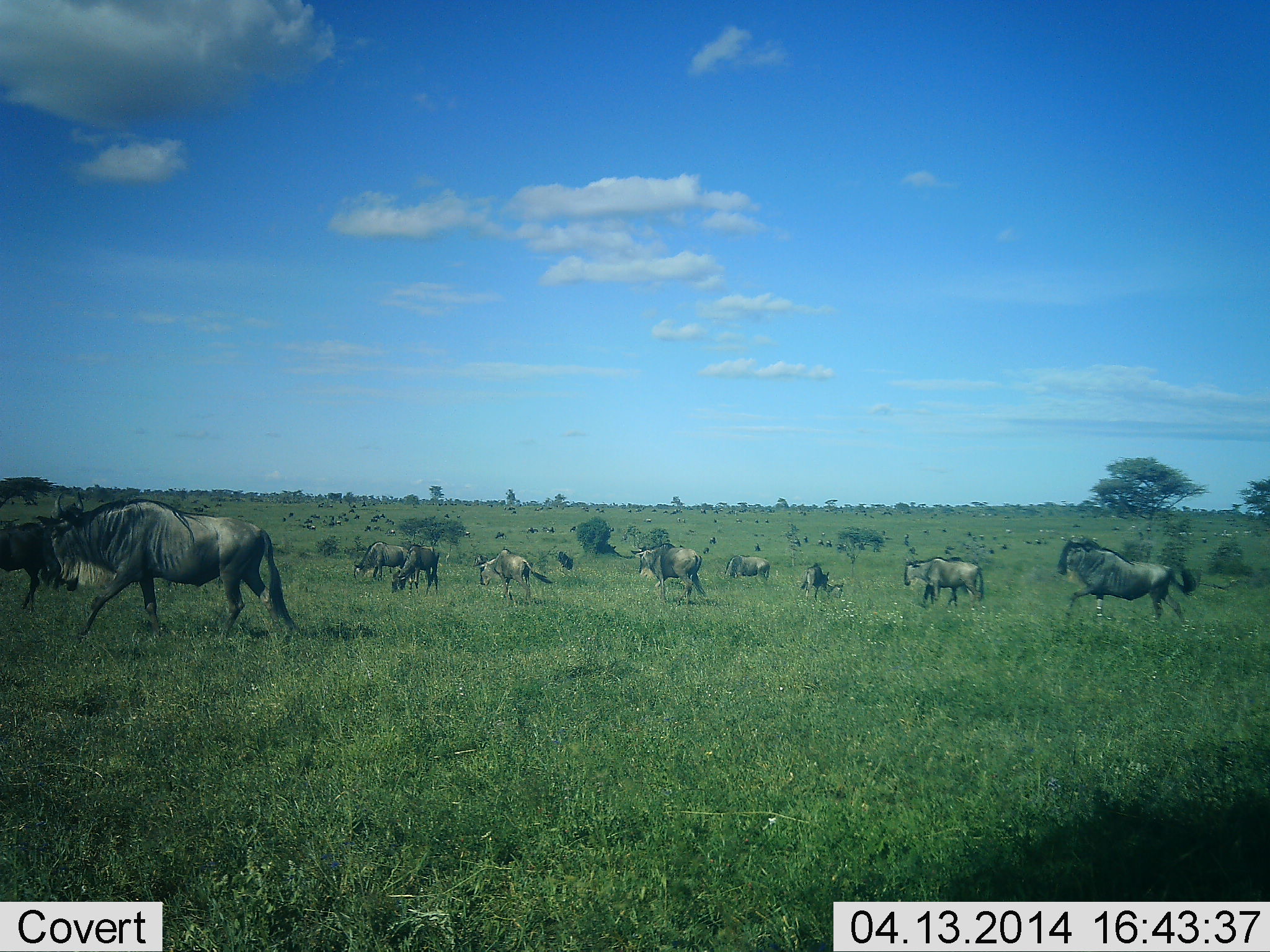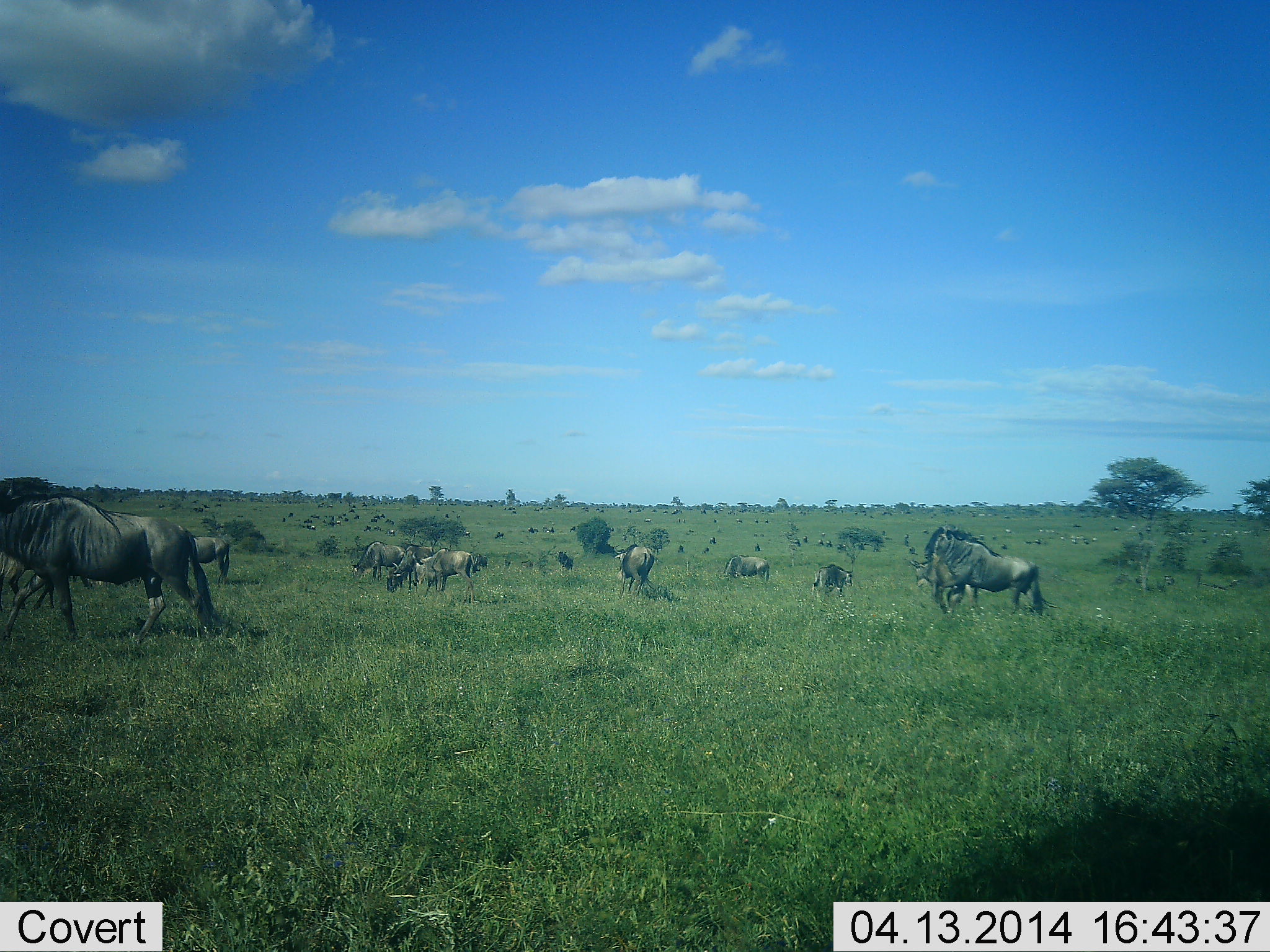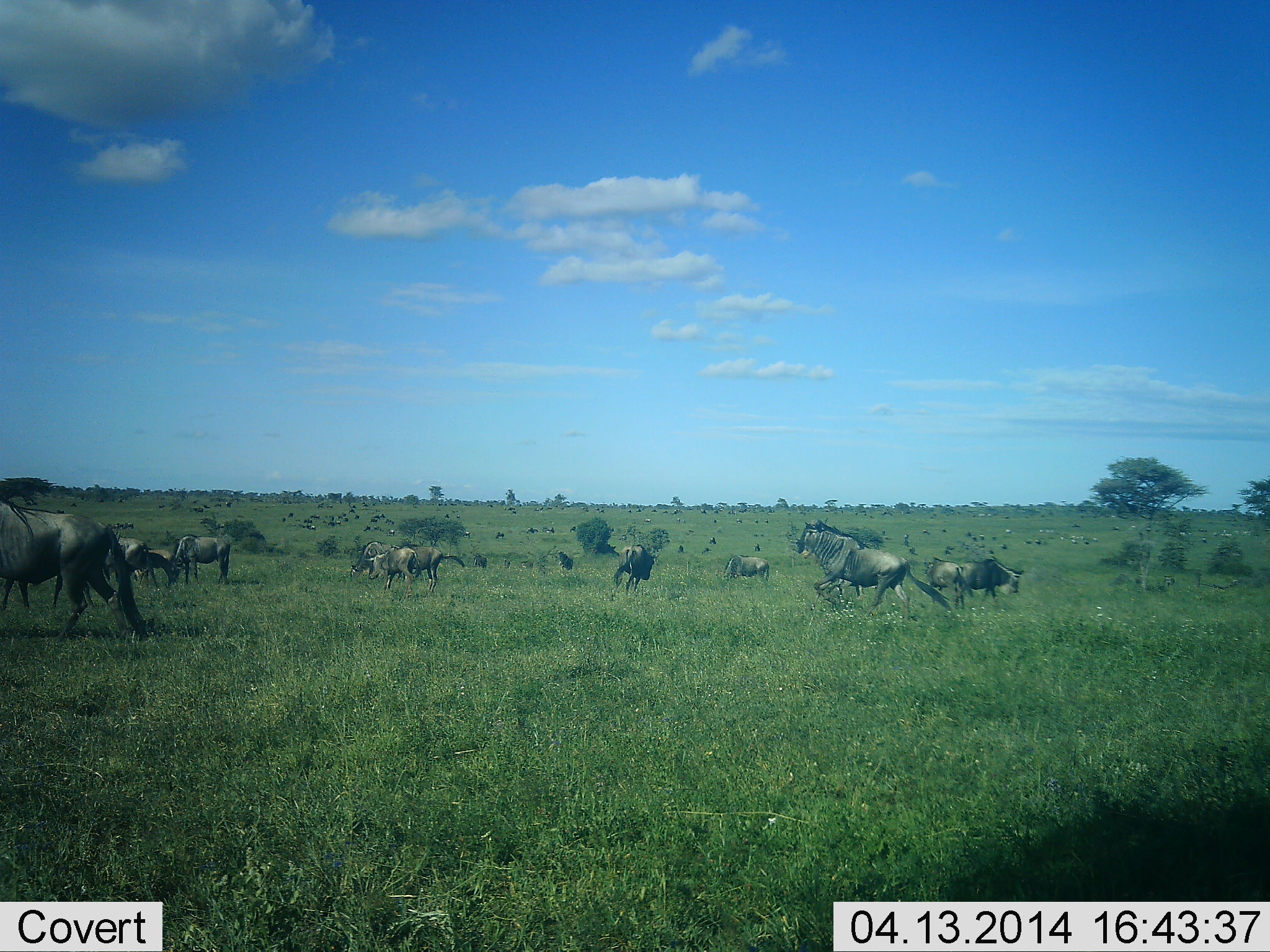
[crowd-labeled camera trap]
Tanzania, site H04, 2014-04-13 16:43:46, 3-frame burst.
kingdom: Animalia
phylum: Chordata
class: Mammalia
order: Artiodactyla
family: Bovidae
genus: Connochaetes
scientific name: Connochaetes taurinus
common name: blue wildebeest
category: wildebeest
Wildebeest (blue wildebeest) (Connochaetes taurinus), count 11-50. Behavior (volunteer vote fractions): standing 40%, resting 10%, moving 90%, interacting 0%. Young present (vote fraction): 20%. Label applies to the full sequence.